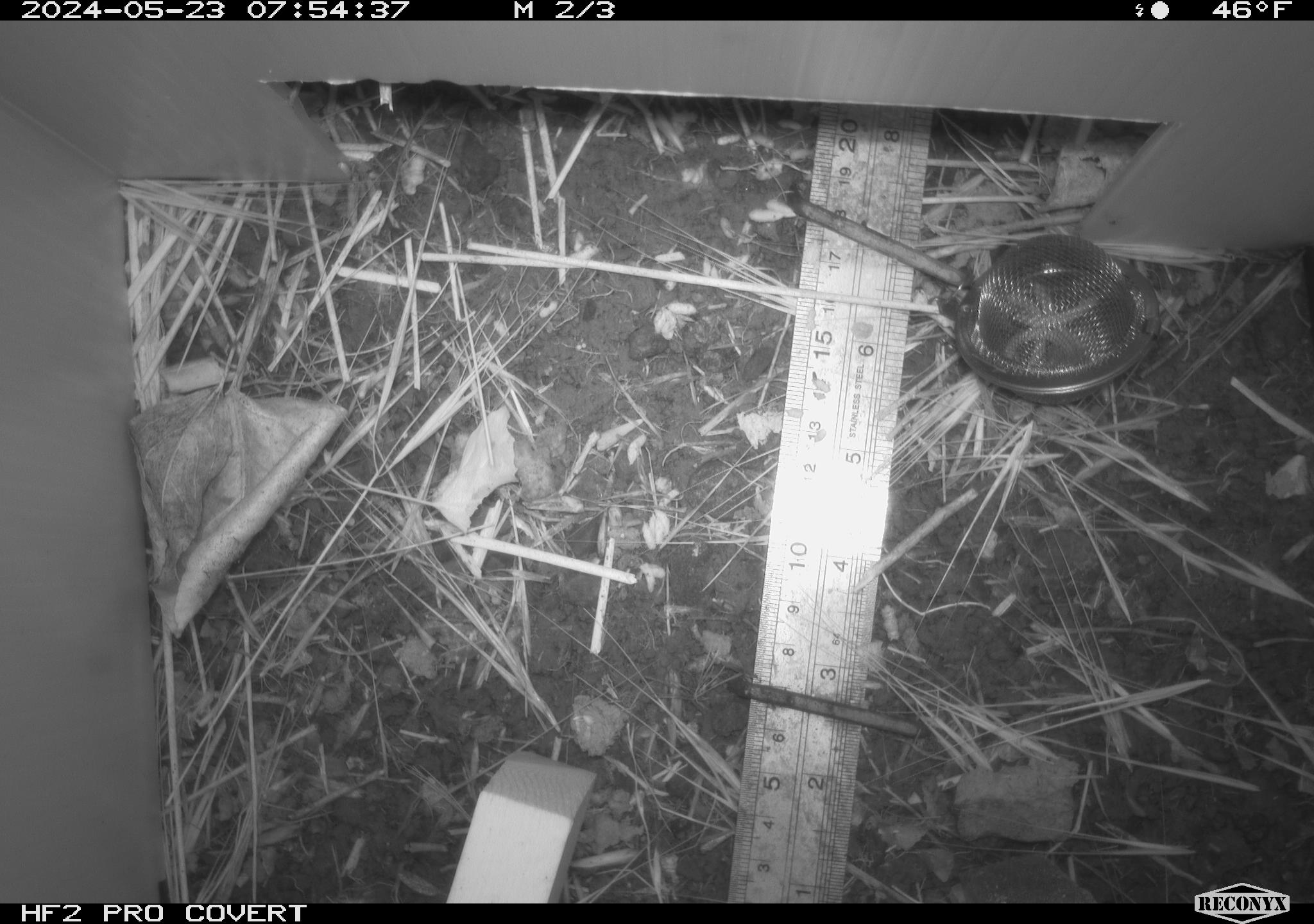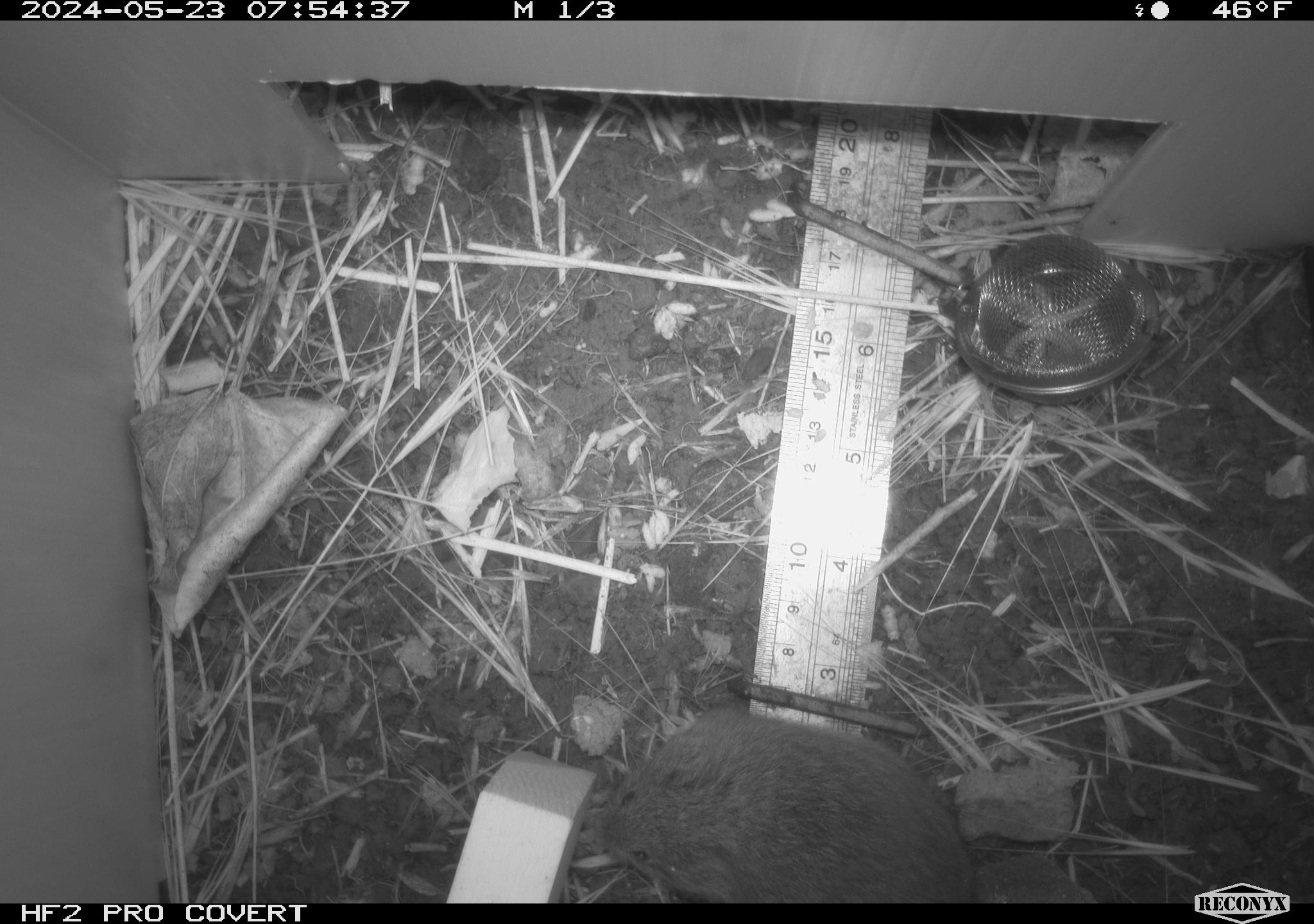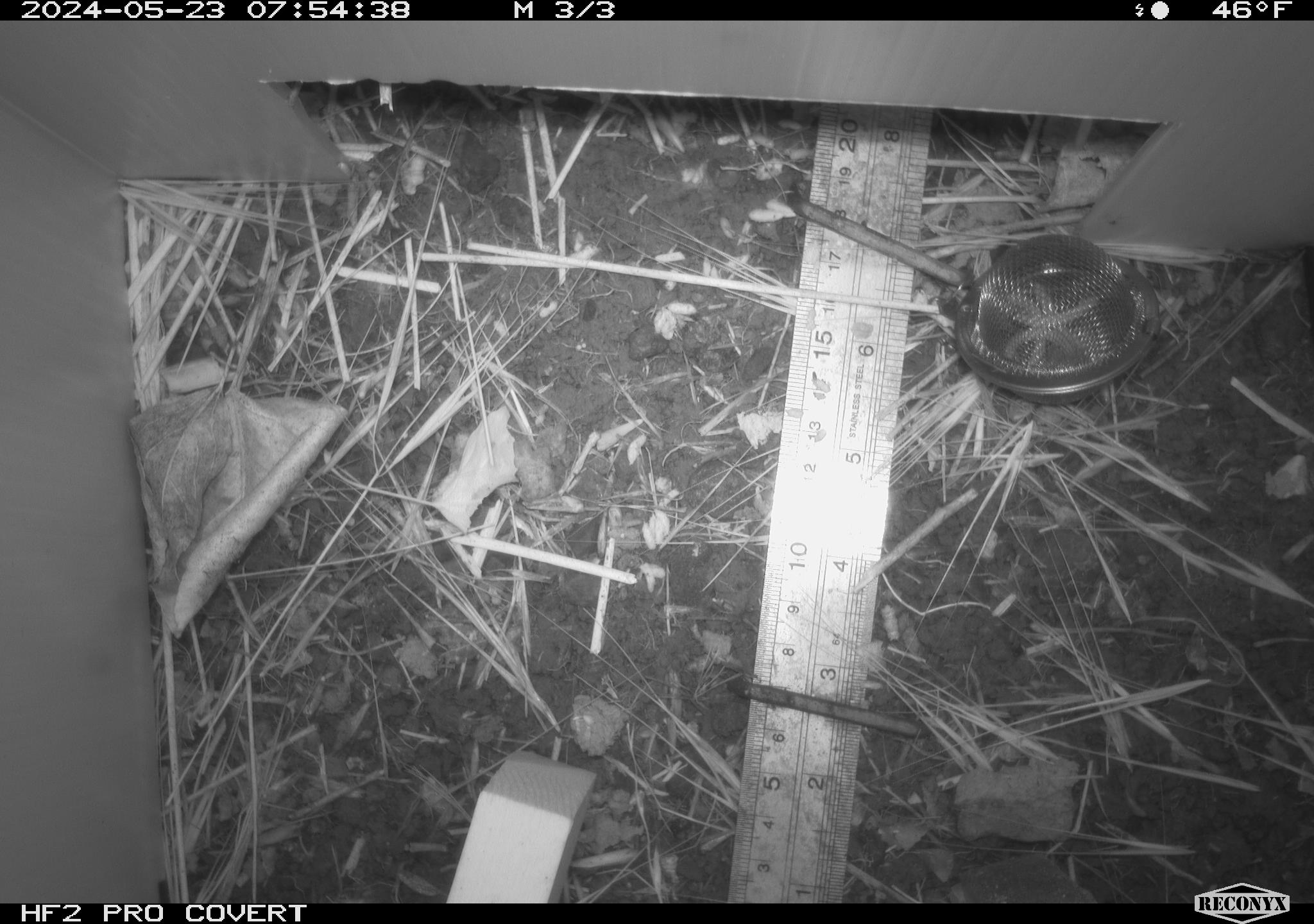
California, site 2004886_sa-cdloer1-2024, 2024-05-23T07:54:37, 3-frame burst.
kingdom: Animalia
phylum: Chordata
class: Mammalia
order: Rodentia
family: Cricetidae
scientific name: Arvicolinae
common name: voles, lemmings, and muskrats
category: arvicolinae subfamily